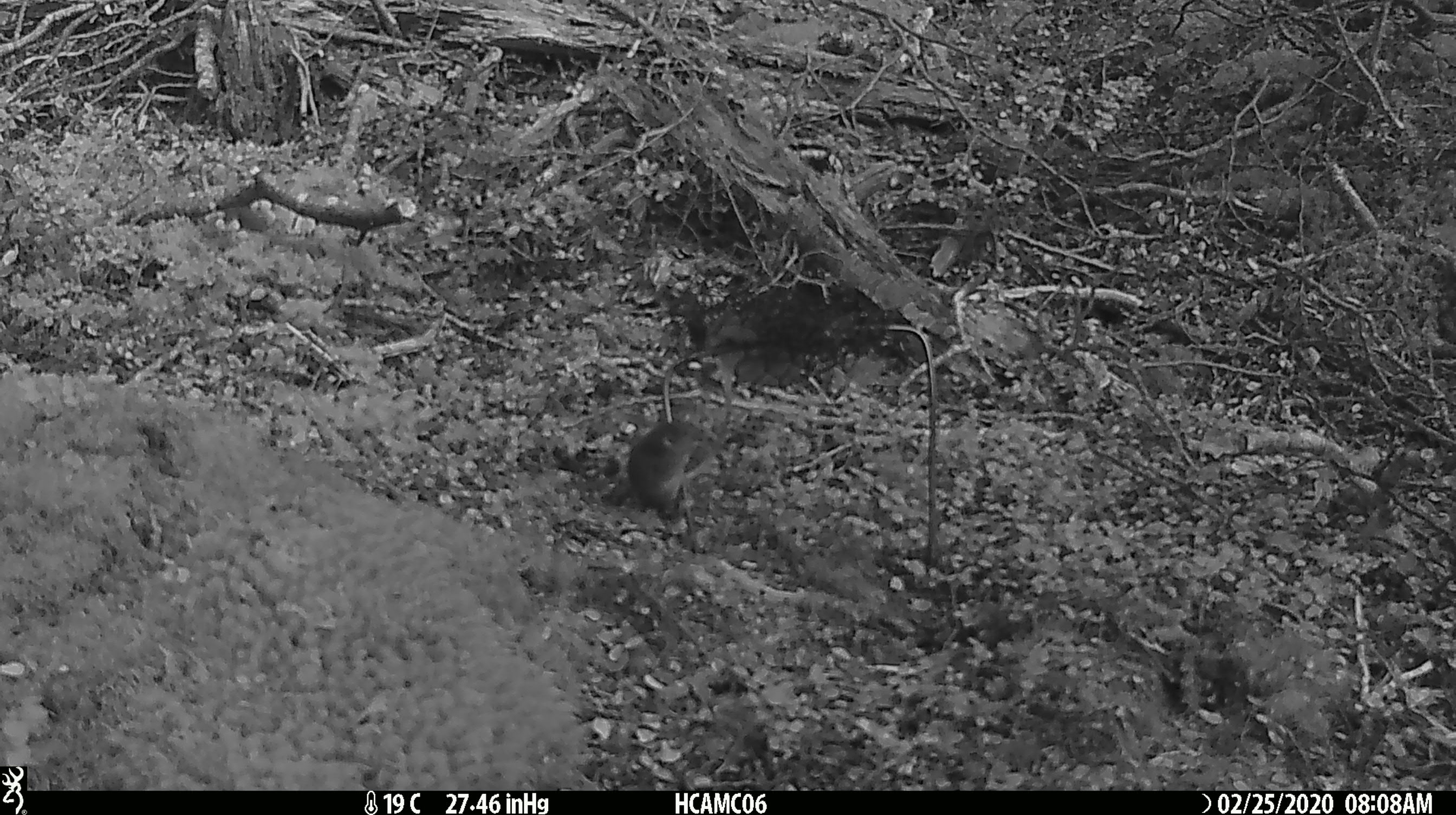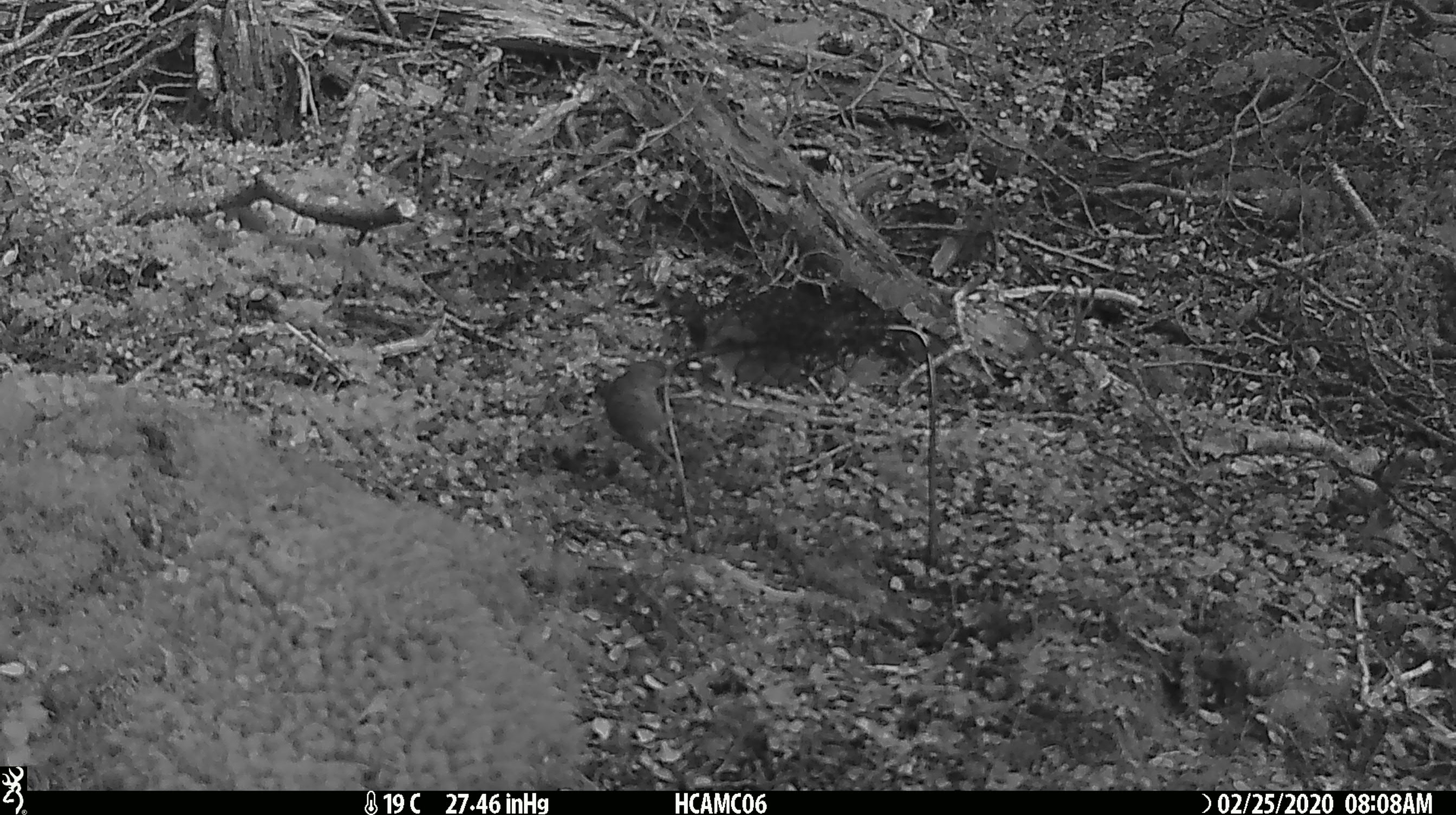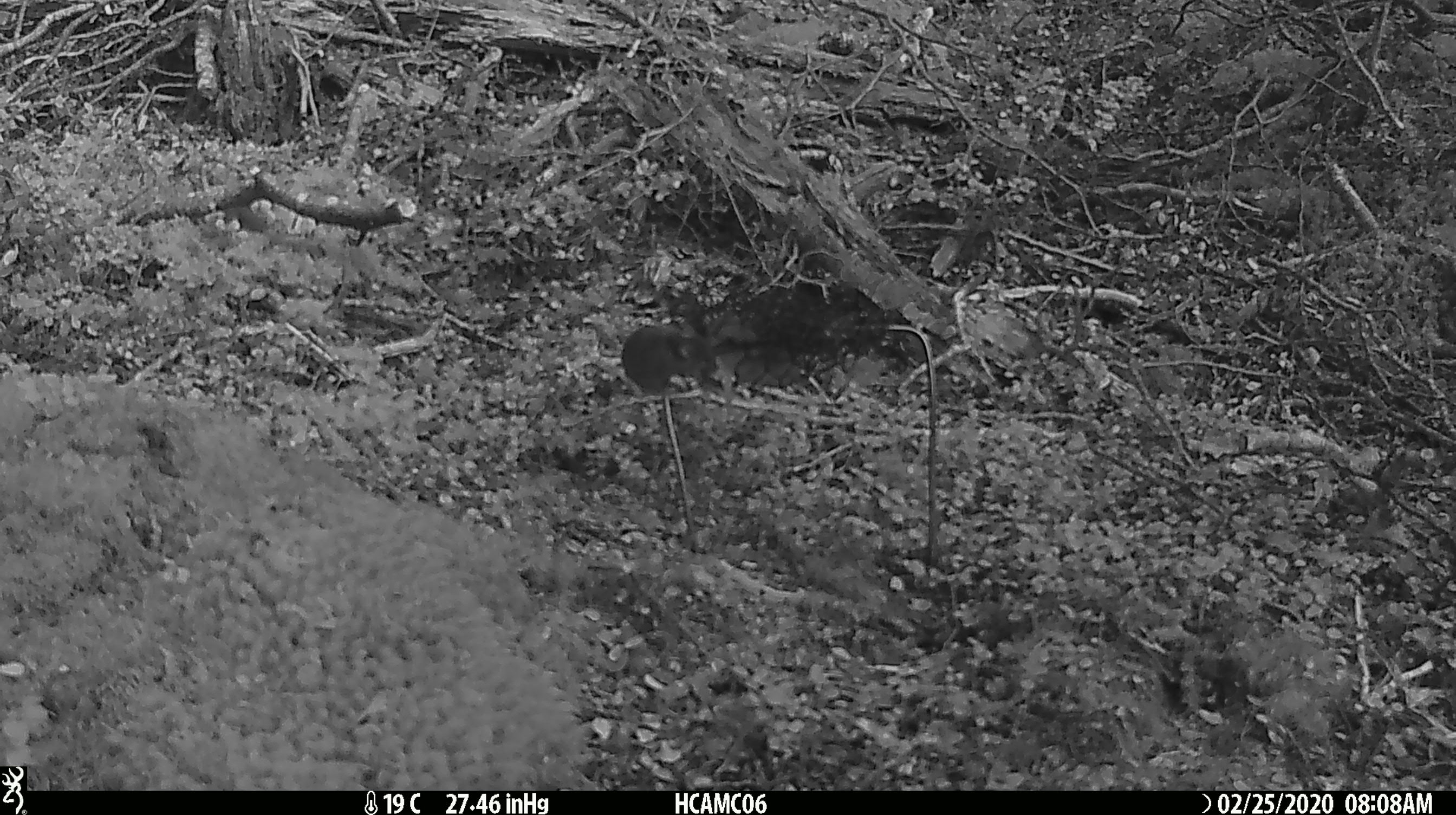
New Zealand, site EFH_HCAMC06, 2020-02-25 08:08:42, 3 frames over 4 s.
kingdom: Animalia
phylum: Chordata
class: Mammalia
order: Rodentia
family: Muridae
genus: Mus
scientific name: Mus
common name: mouse